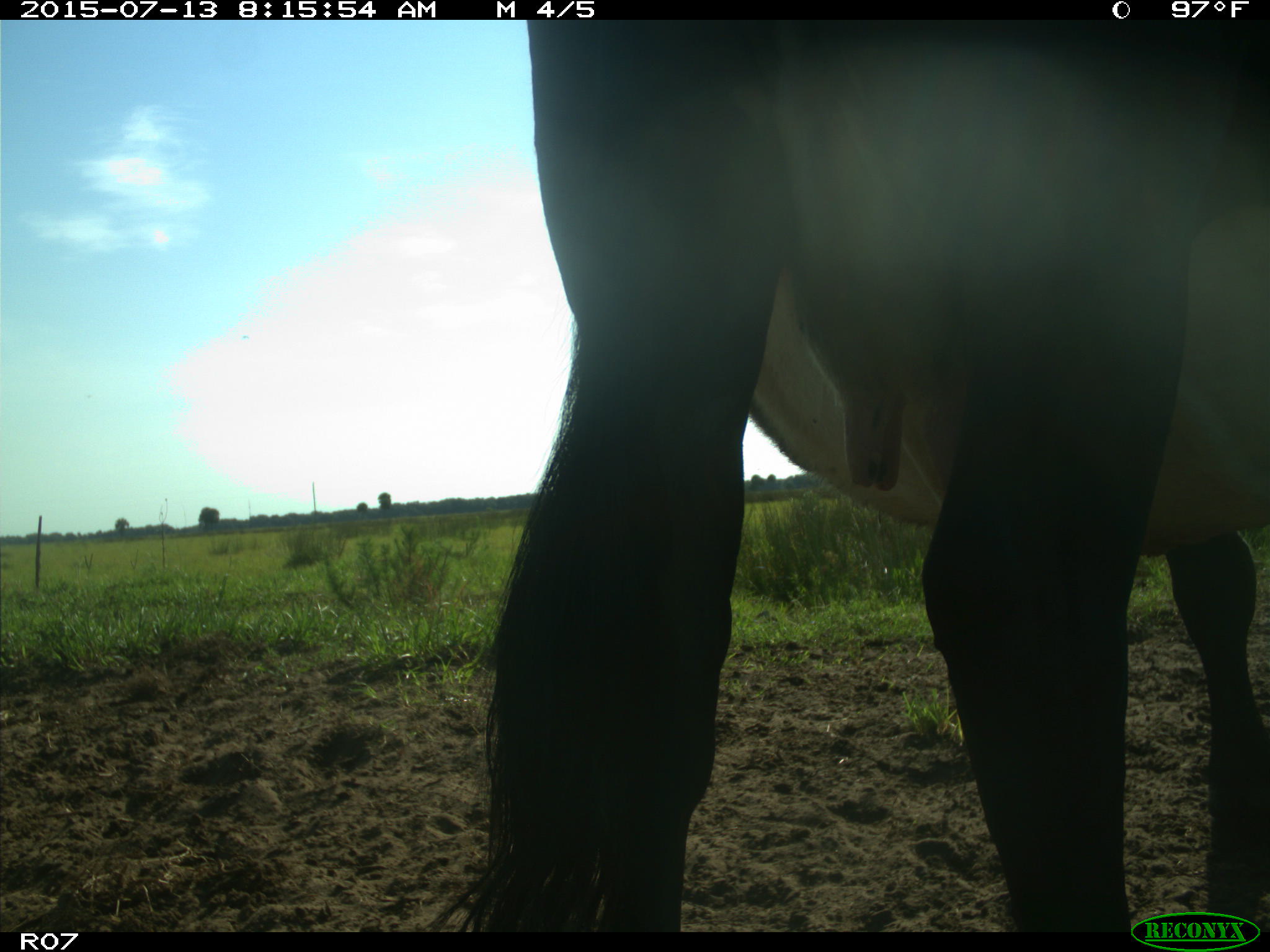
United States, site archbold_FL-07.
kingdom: Animalia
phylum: Chordata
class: Mammalia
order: Artiodactyla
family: Bovidae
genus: Bos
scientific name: Bos taurus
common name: domestic cow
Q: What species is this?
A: Bos taurus (domestic cow).